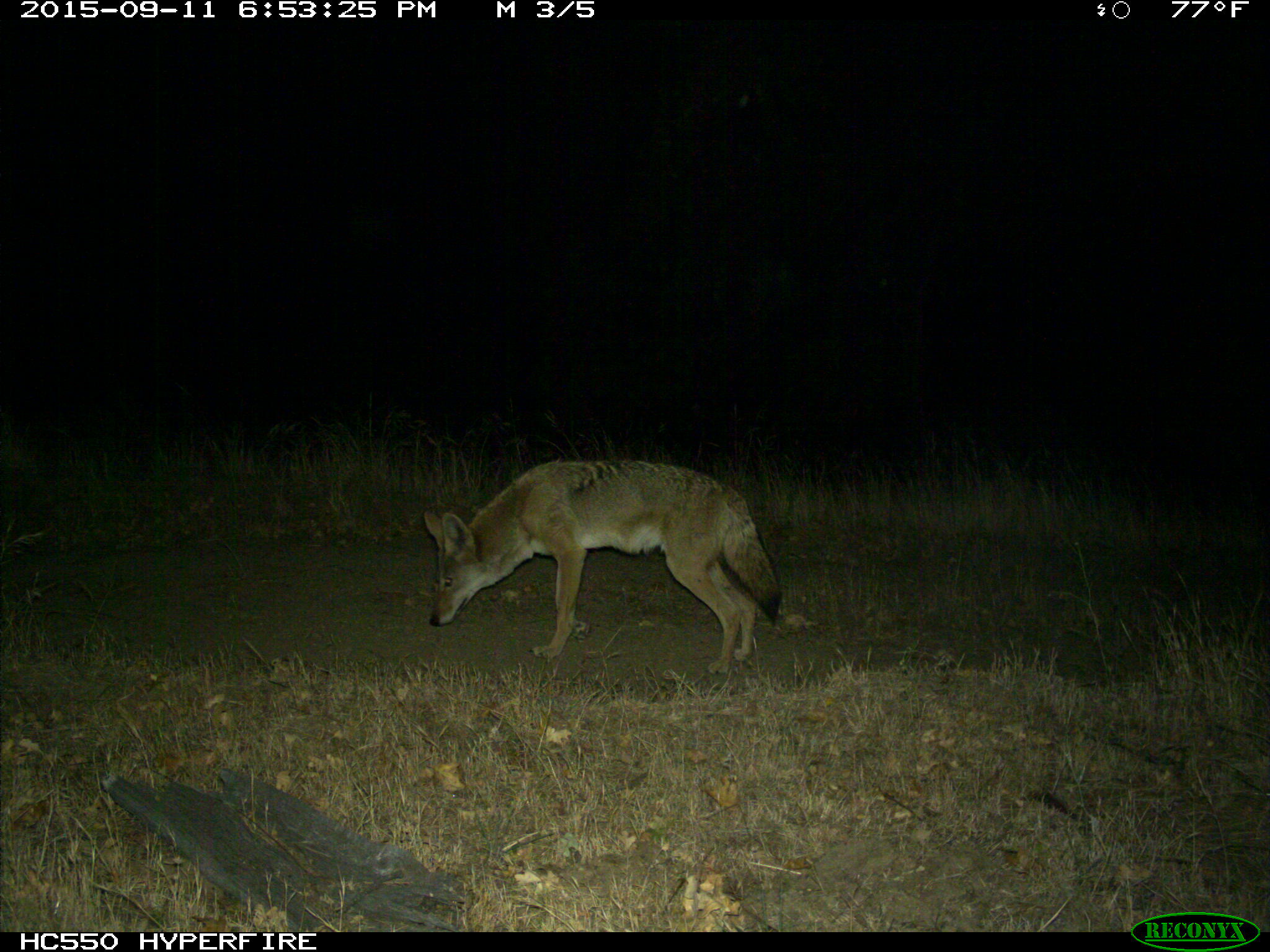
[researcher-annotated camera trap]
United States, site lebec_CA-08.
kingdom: Animalia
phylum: Chordata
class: Mammalia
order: Carnivora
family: Canidae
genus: Canis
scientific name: Canis latrans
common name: coyote